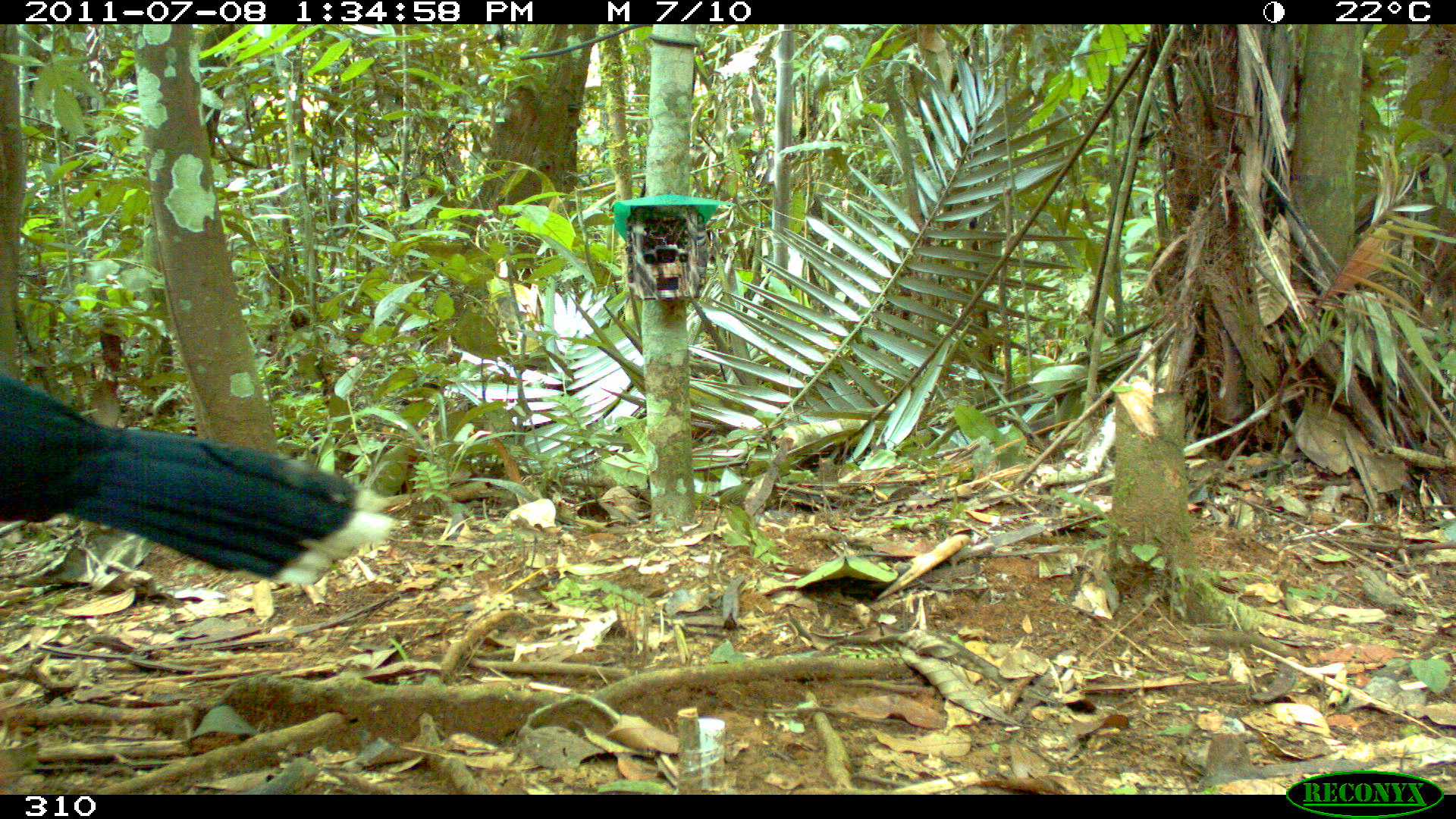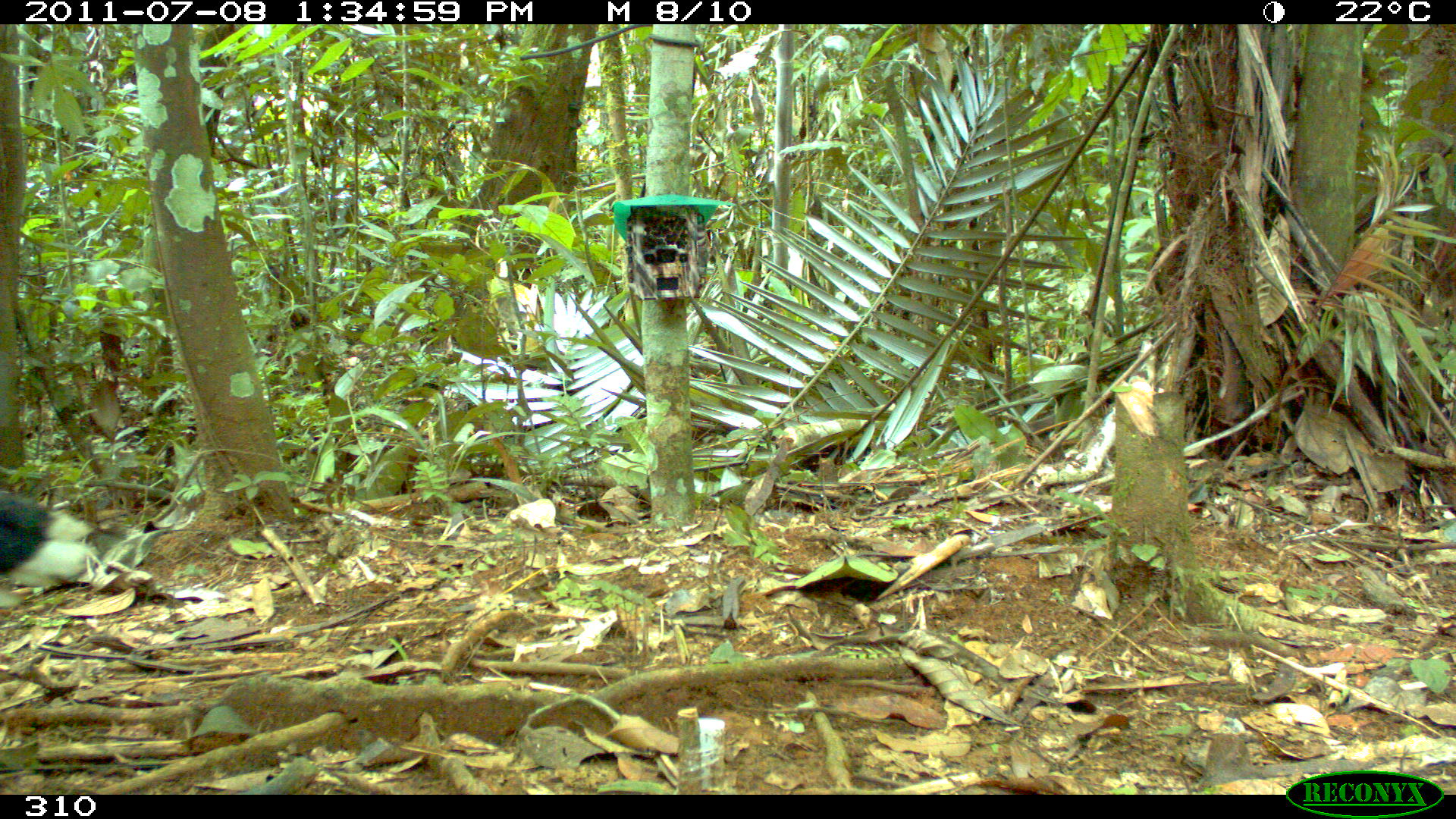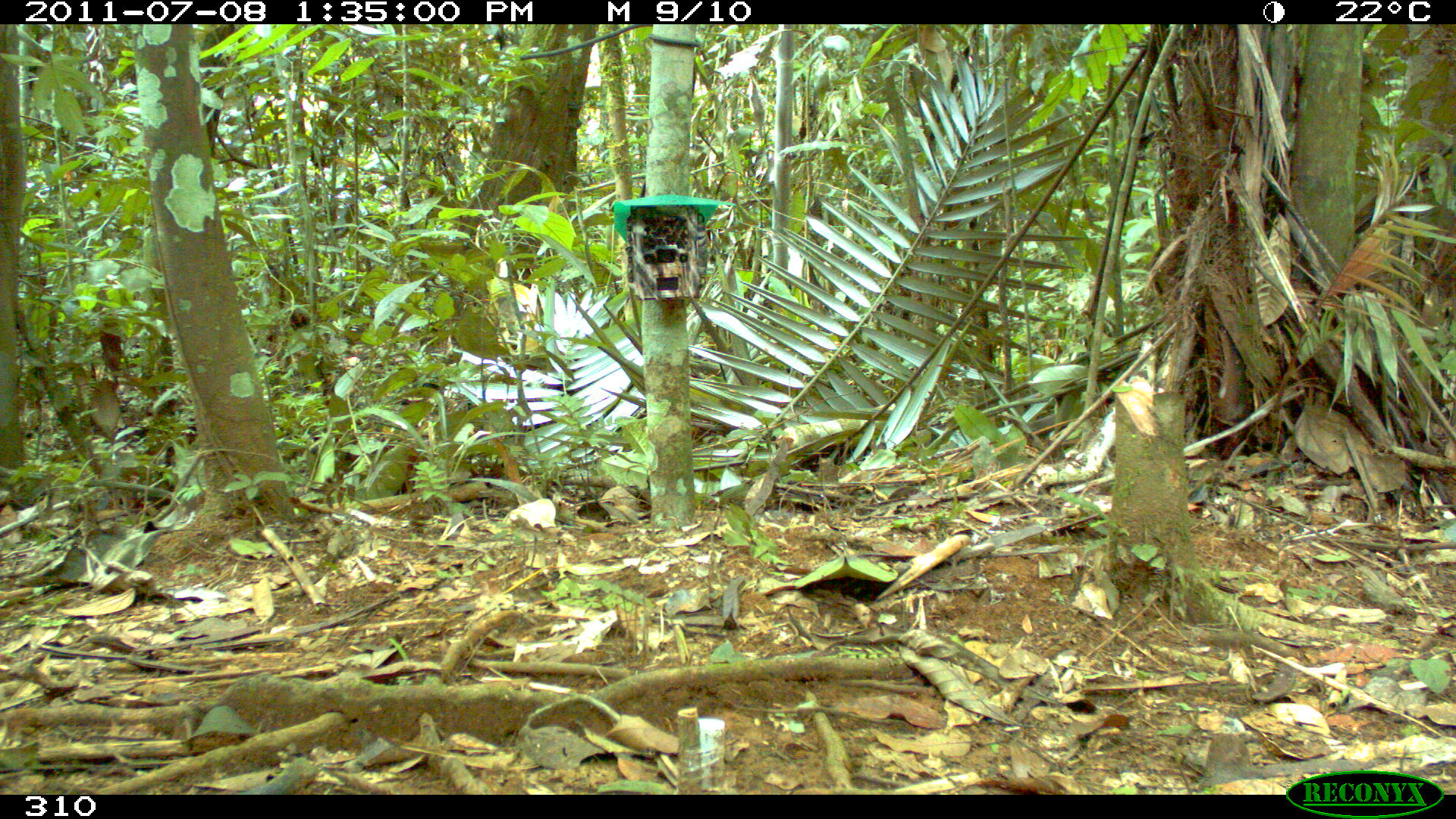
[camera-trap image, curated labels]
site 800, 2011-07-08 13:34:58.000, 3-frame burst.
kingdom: Animalia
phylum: Chordata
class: Aves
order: Galliformes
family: Cracidae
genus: Mitu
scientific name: Mitu tuberosum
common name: razor-billed curassow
Mitu tuberosum (razor-billed curassow).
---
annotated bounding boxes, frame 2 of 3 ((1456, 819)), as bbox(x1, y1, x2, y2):
mitu tuberosum: bbox(0, 495, 93, 607)